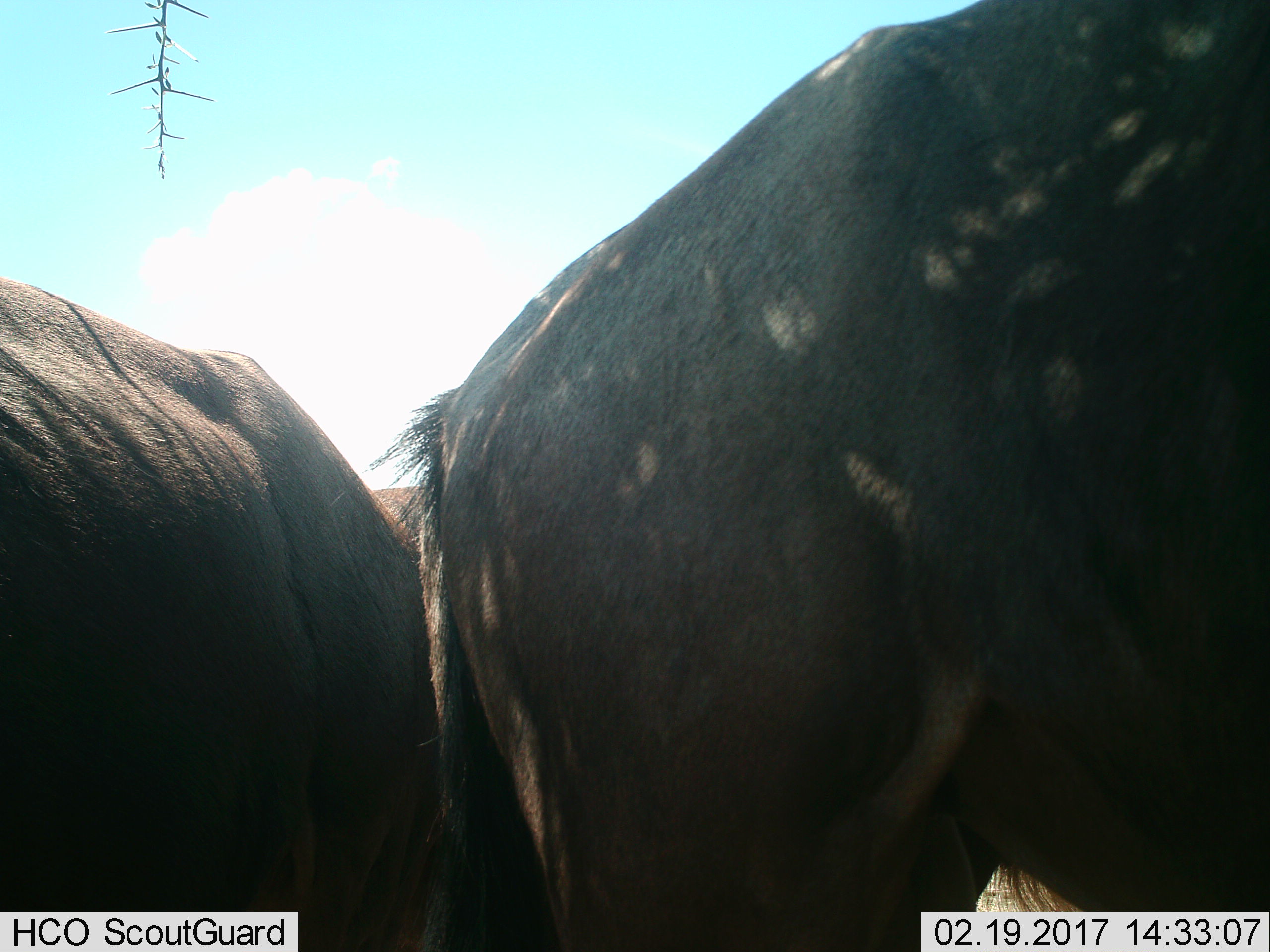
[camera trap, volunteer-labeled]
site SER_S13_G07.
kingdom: Animalia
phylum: Chordata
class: Mammalia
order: Artiodactyla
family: Bovidae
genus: Connochaetes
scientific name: Connochaetes taurinus taurinus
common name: blue wildebeest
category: wildebeestblue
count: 2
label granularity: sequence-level